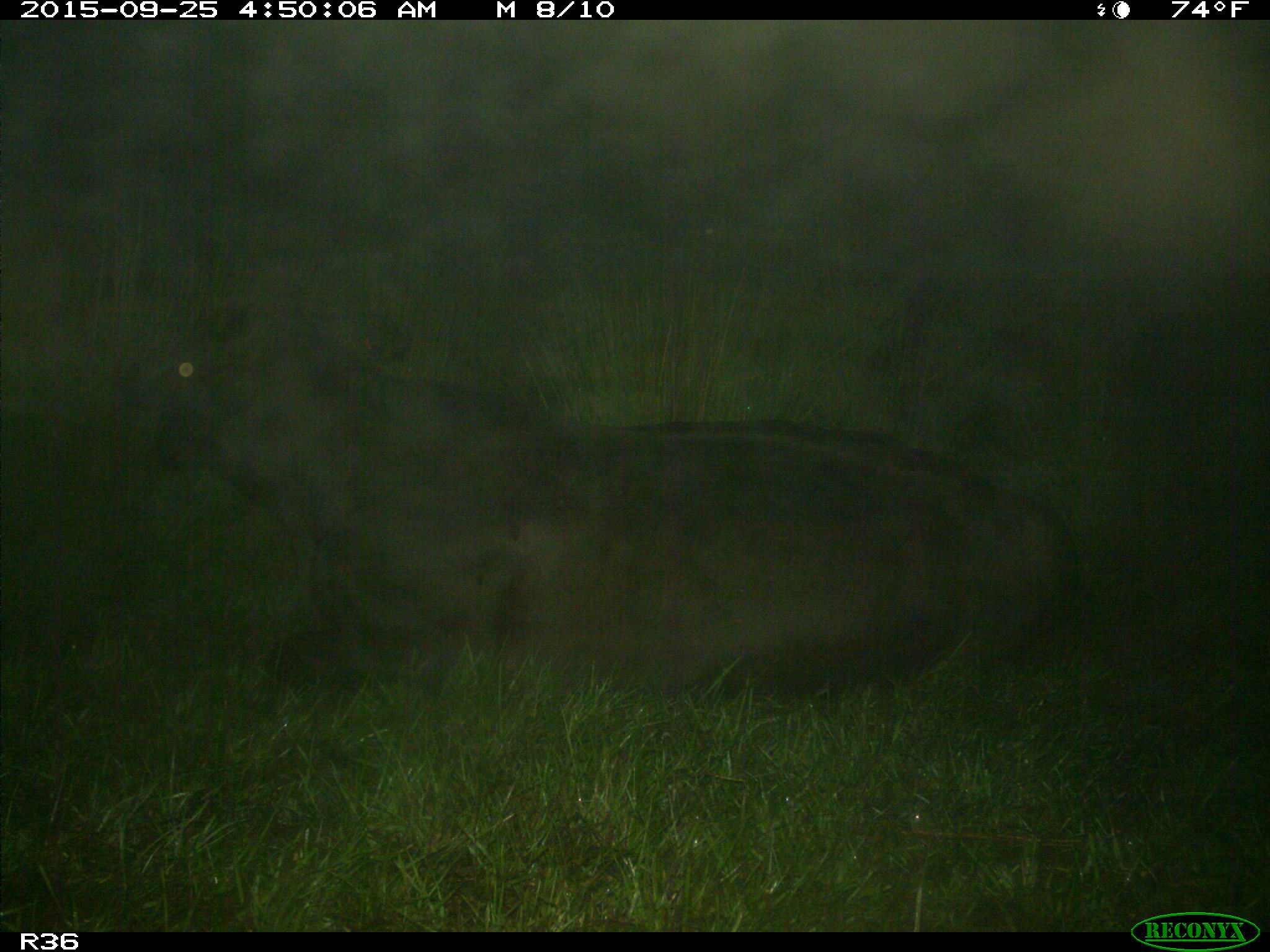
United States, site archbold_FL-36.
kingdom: Animalia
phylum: Chordata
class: Mammalia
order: Artiodactyla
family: Bovidae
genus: Bos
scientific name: Bos taurus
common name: domestic cow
Bos taurus (domestic cow).